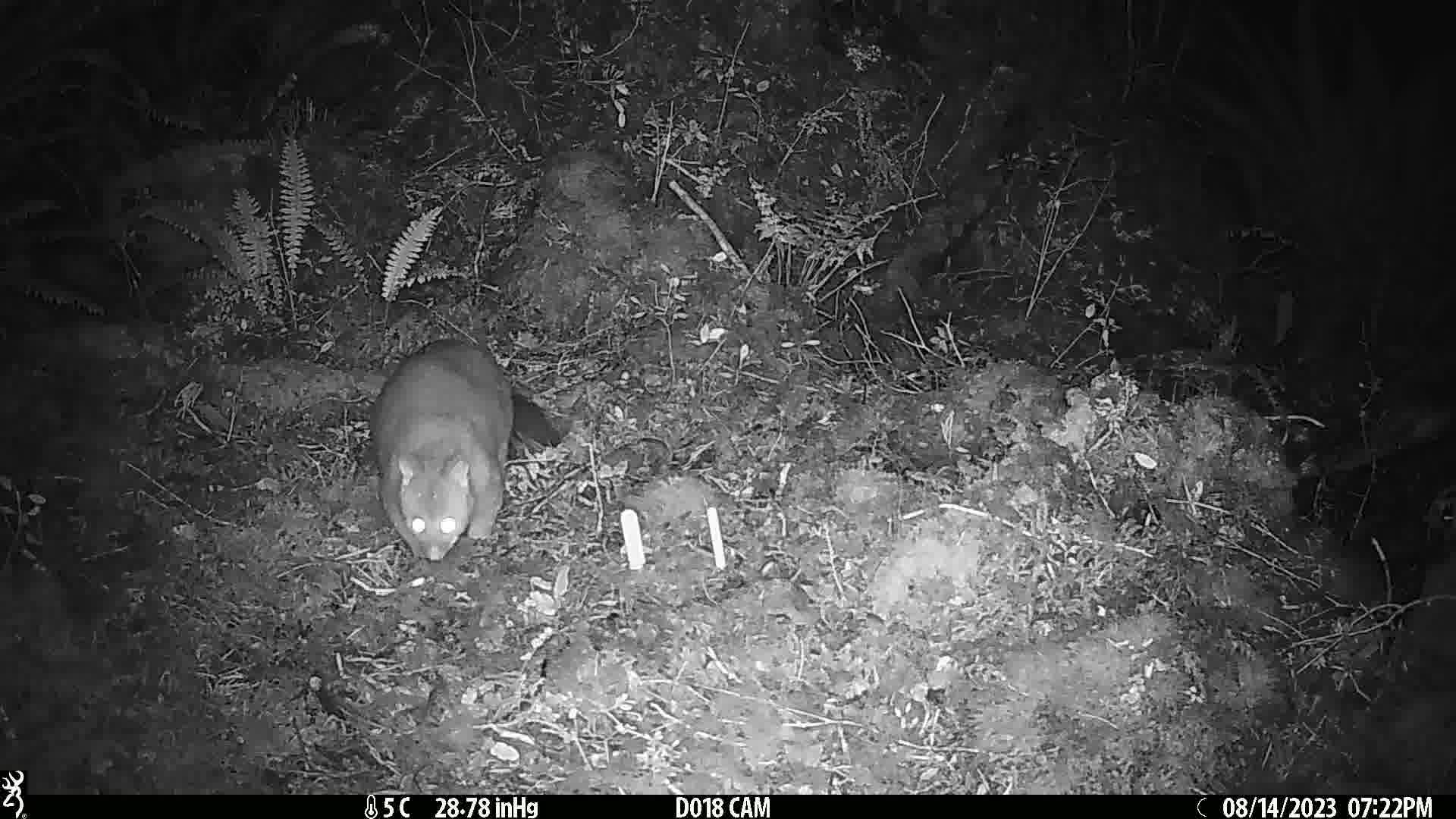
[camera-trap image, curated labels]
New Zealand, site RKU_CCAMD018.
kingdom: Animalia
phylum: Chordata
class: Mammalia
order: Diprotodontia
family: Phalangeridae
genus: Trichosurus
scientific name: Trichosurus vulpecula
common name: common brushtail possum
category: possum